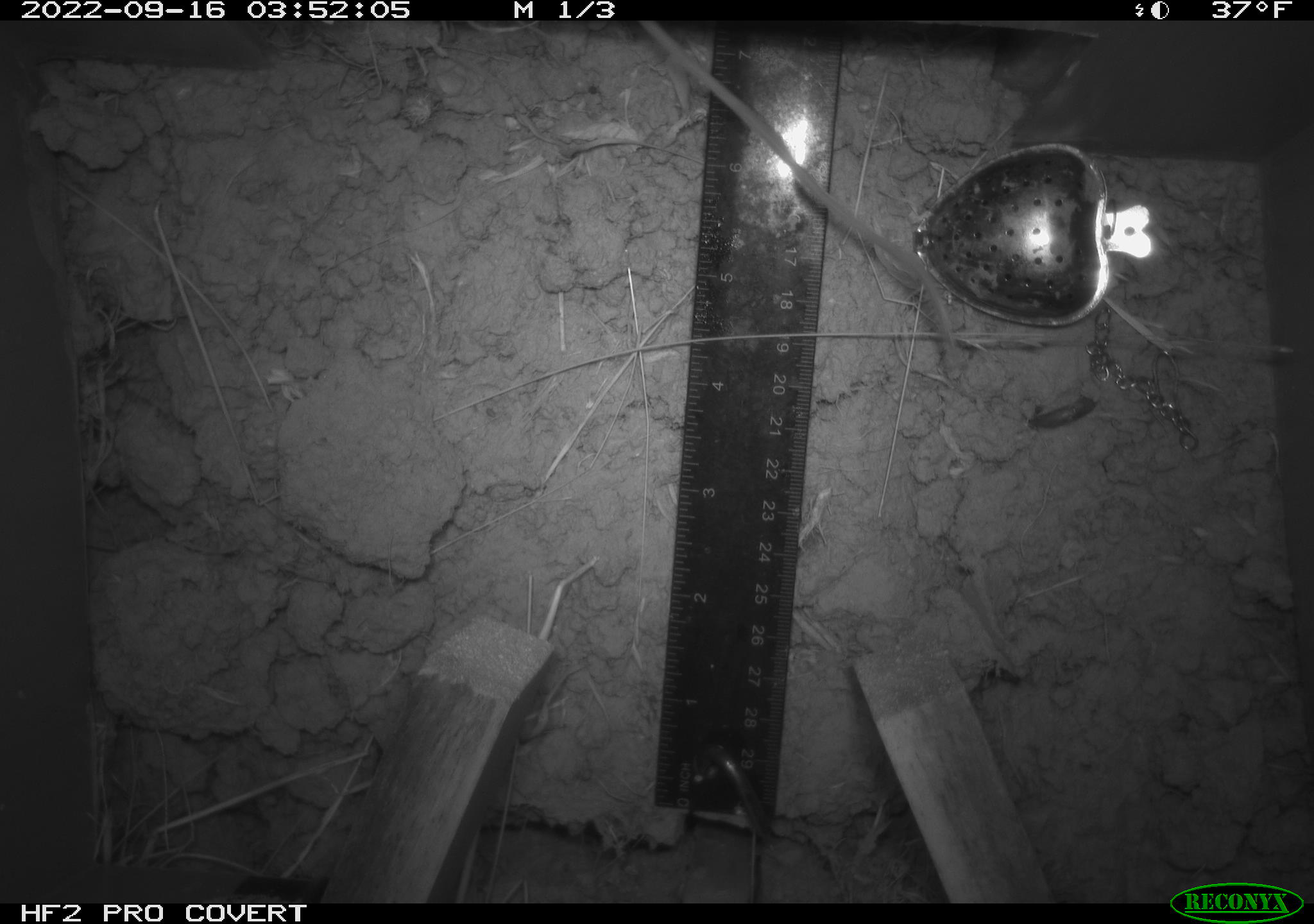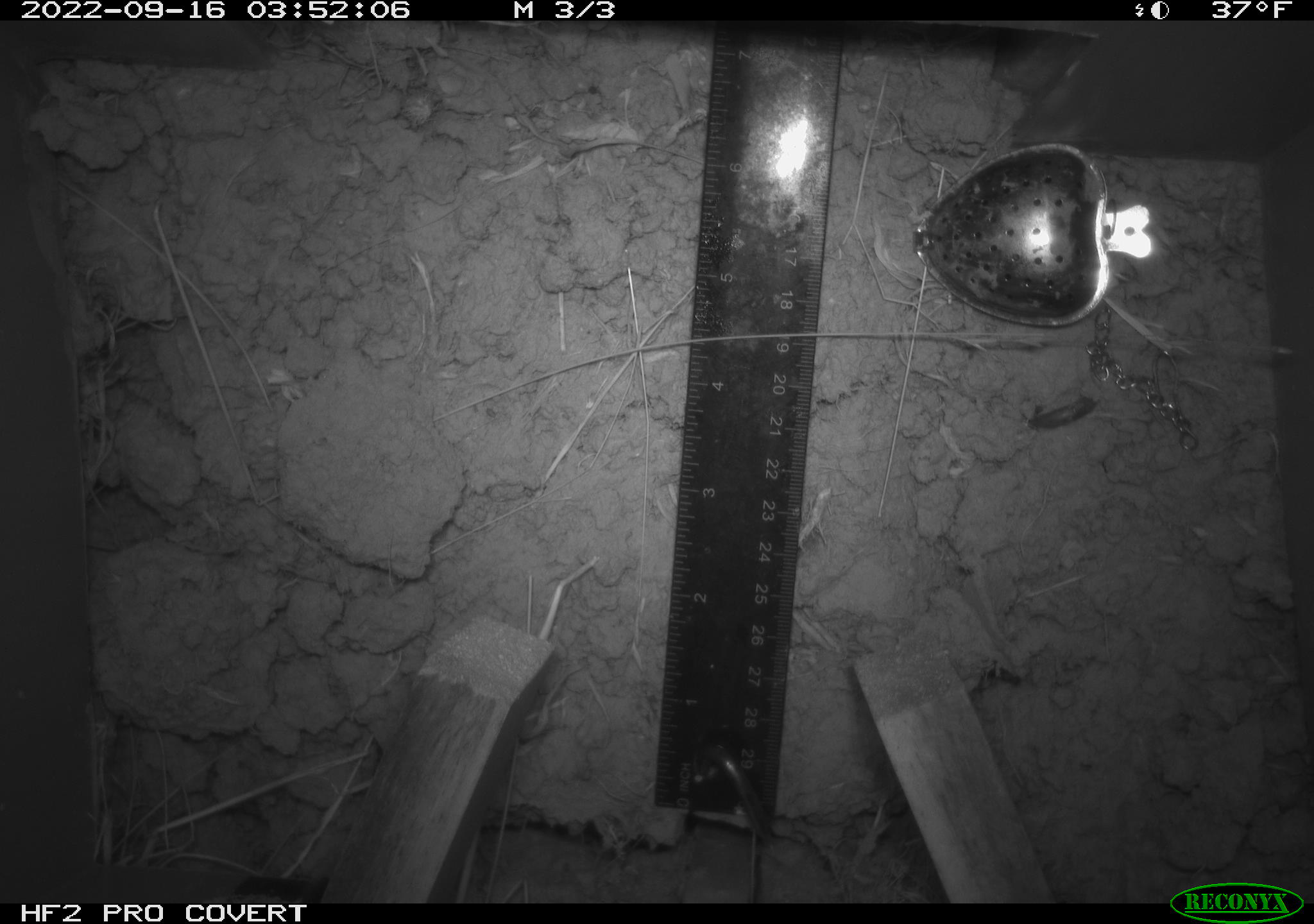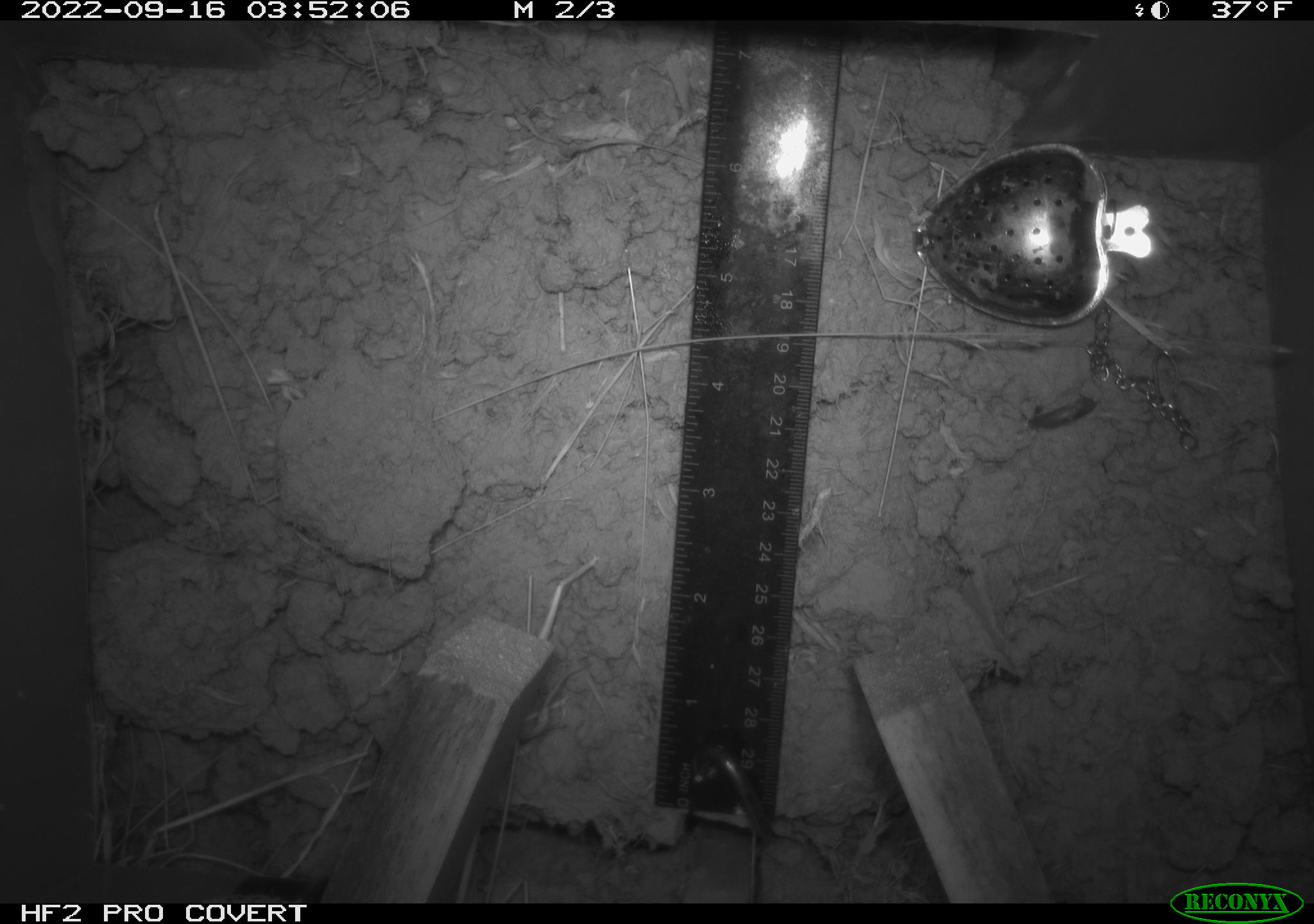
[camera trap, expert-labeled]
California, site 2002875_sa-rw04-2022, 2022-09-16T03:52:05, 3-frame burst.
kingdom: Animalia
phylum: Chordata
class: Mammalia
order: Rodentia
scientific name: Rodentia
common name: mouse species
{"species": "mouse species (Rodentia)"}